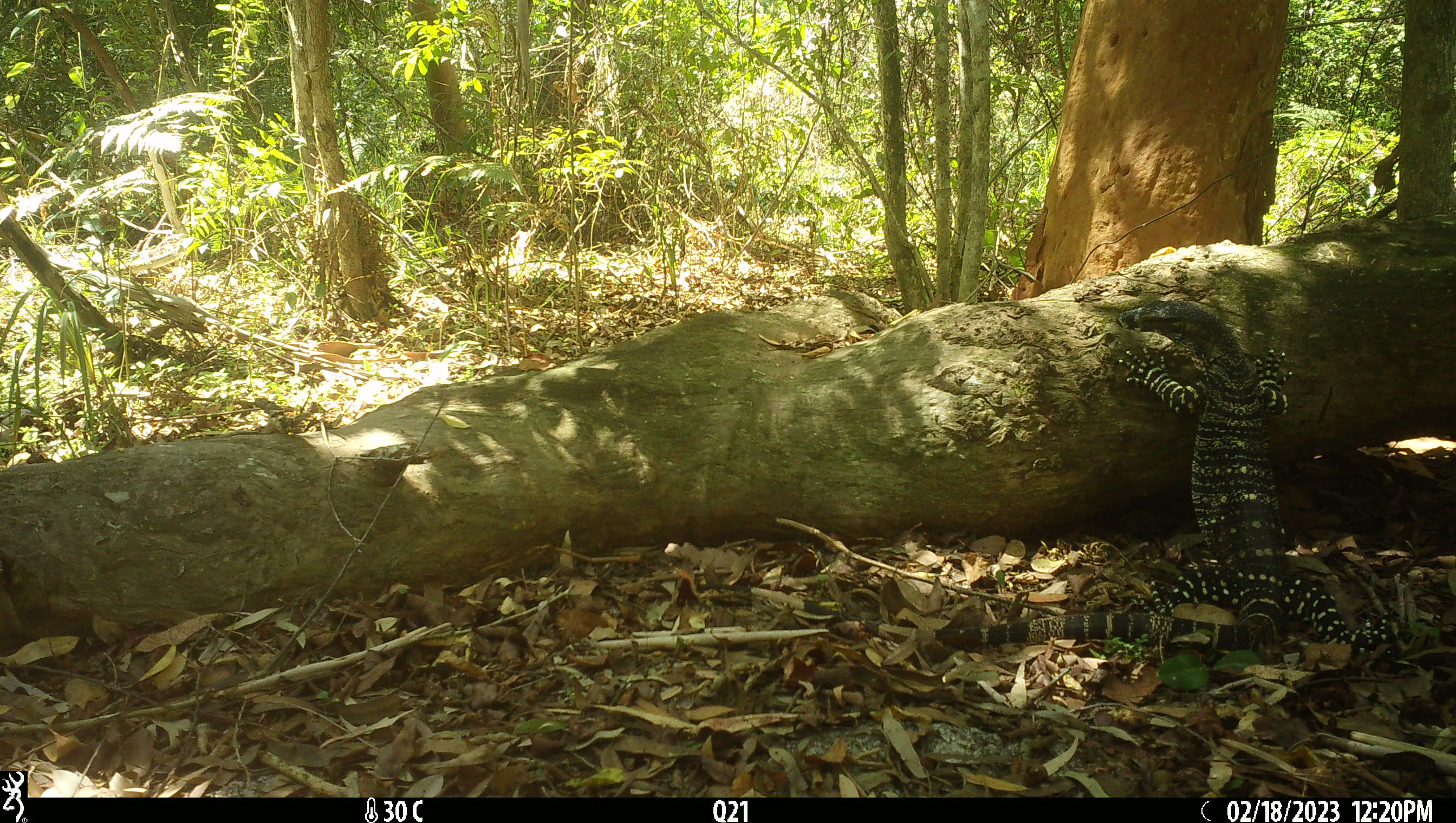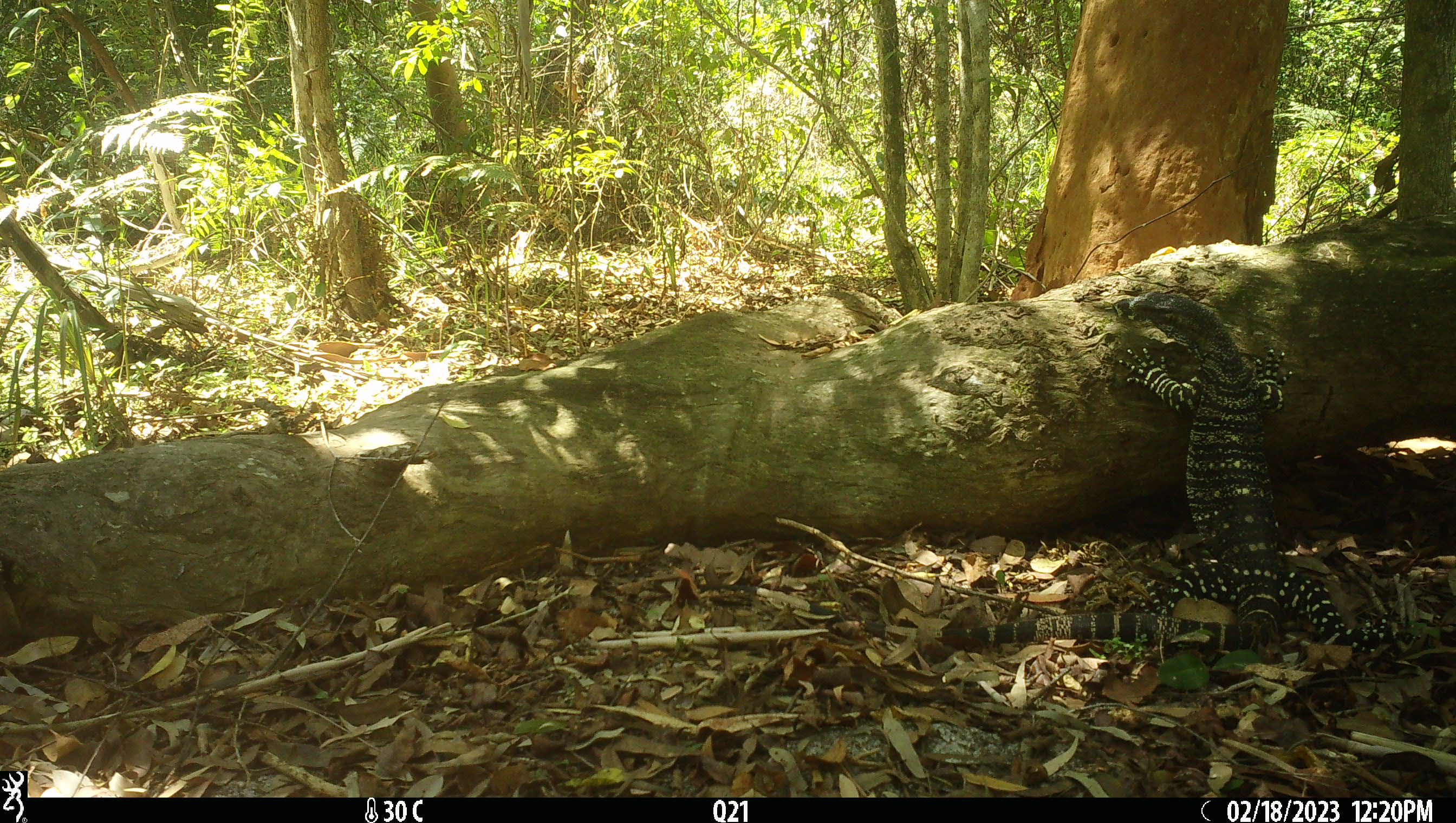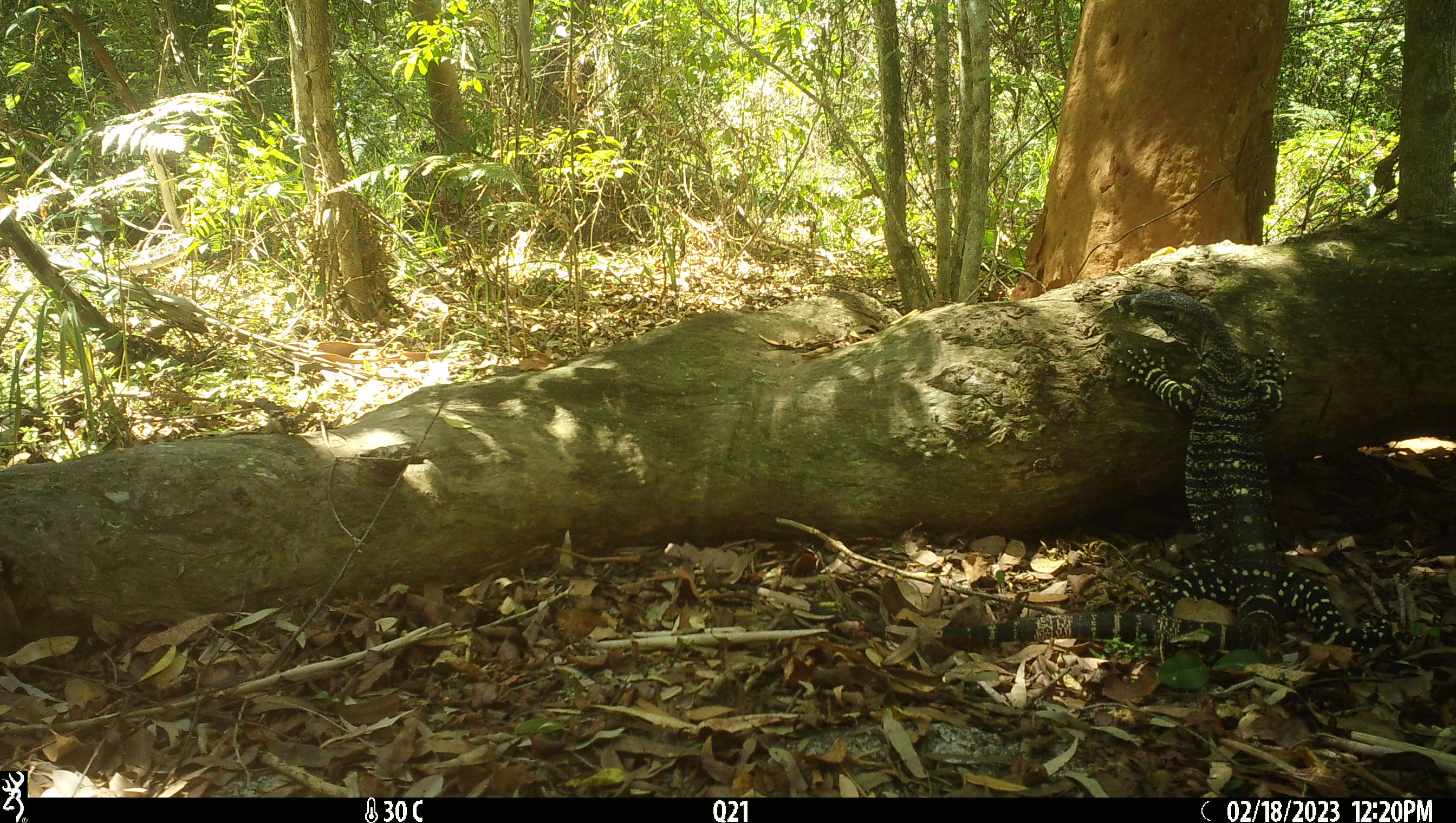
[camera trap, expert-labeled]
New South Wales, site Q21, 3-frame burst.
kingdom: Animalia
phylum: Chordata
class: Reptilia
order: Squamata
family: Varanidae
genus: Varanus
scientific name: Varanus varius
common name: lace monitor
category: goanna